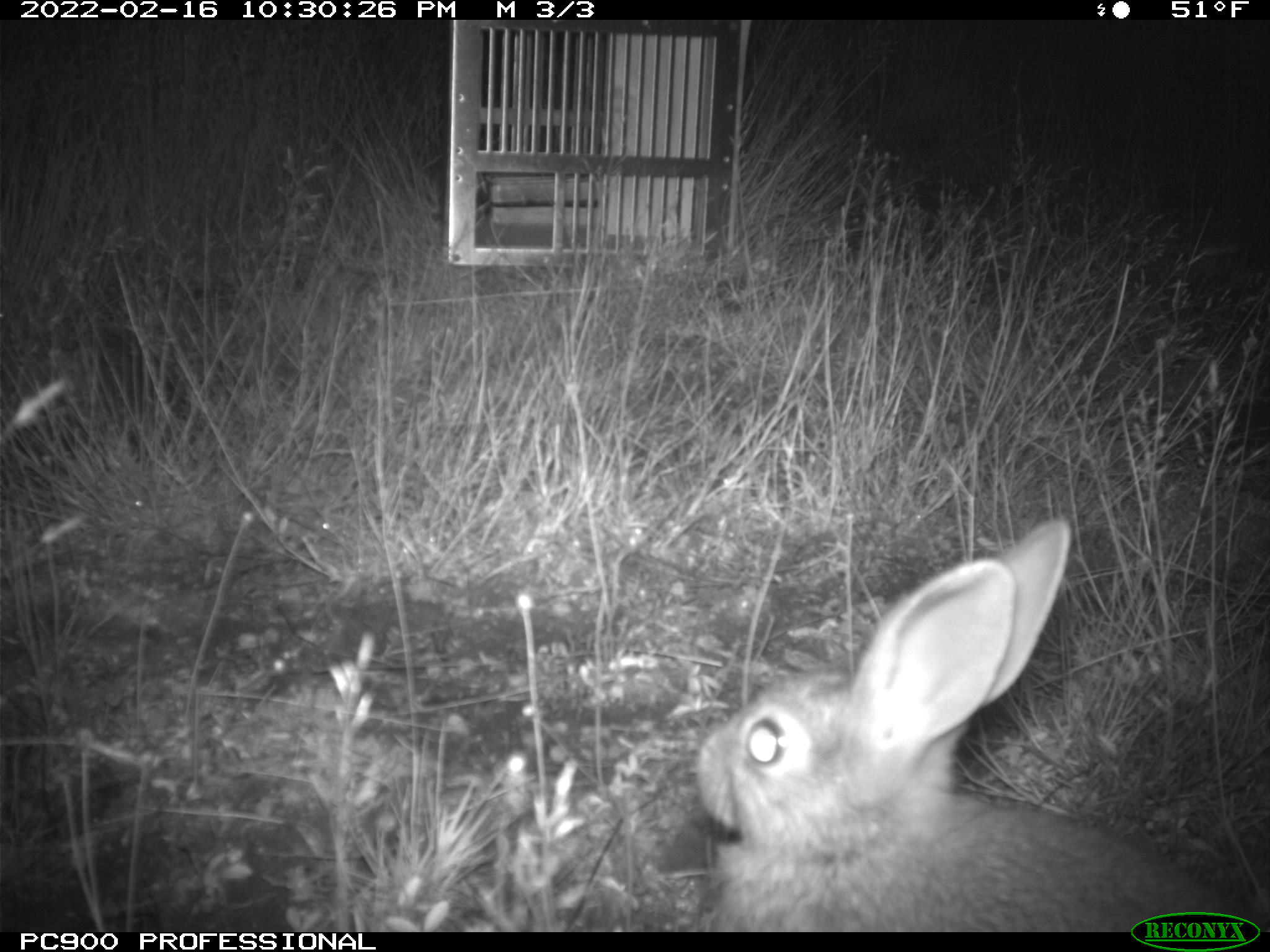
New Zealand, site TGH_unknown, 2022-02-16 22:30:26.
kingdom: Animalia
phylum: Chordata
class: Mammalia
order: Lagomorpha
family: Leporidae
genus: Oryctolagus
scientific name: Oryctolagus cuniculus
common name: european rabbit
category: rabbit